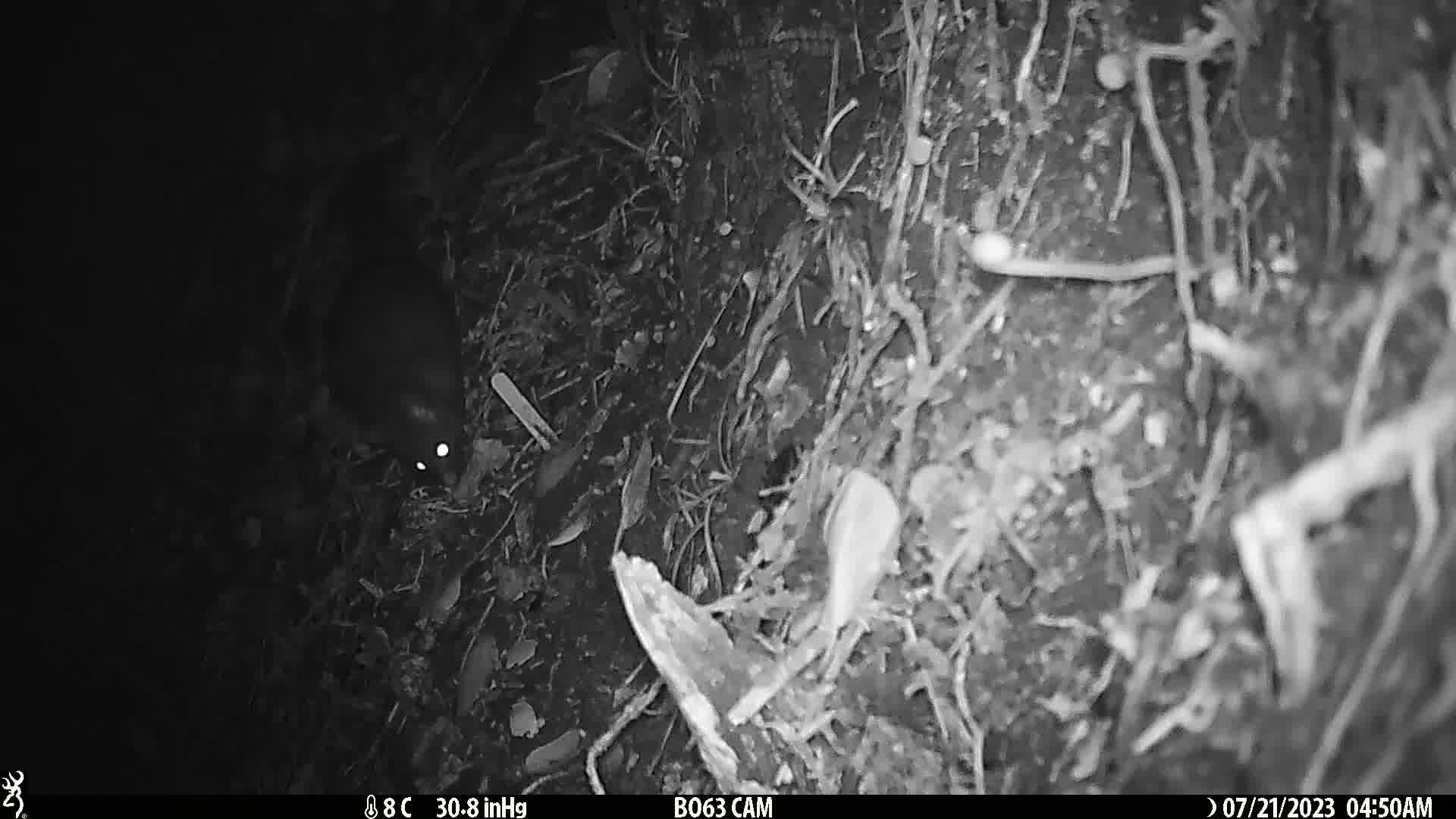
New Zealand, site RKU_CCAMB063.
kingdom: Animalia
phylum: Chordata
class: Mammalia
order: Diprotodontia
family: Phalangeridae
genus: Trichosurus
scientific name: Trichosurus vulpecula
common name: common brushtail possum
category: possum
Possum (common brushtail possum) (Trichosurus vulpecula).